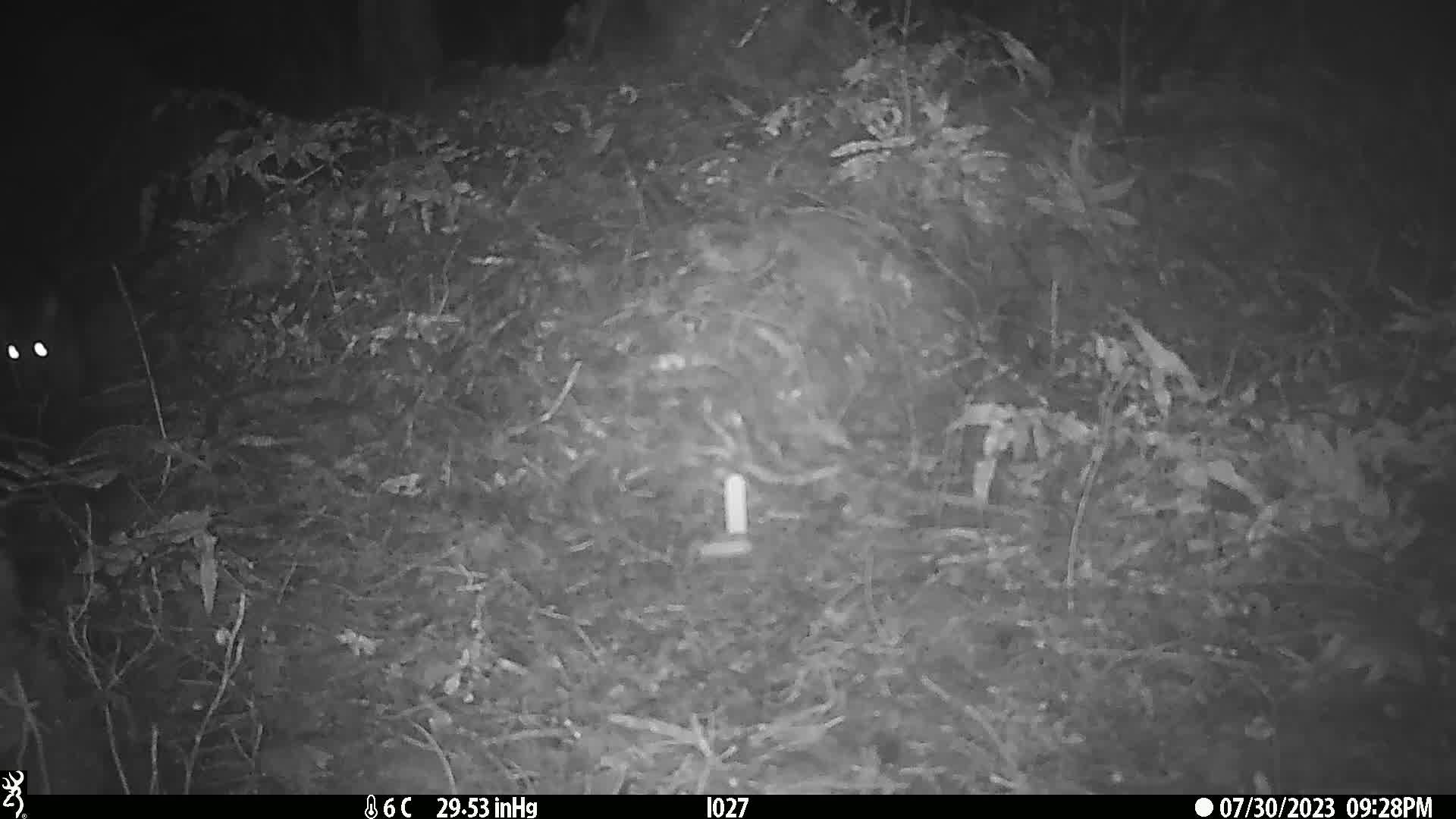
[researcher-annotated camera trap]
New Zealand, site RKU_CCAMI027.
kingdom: Animalia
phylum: Chordata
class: Mammalia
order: Diprotodontia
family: Phalangeridae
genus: Trichosurus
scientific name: Trichosurus vulpecula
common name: common brushtail possum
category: possum